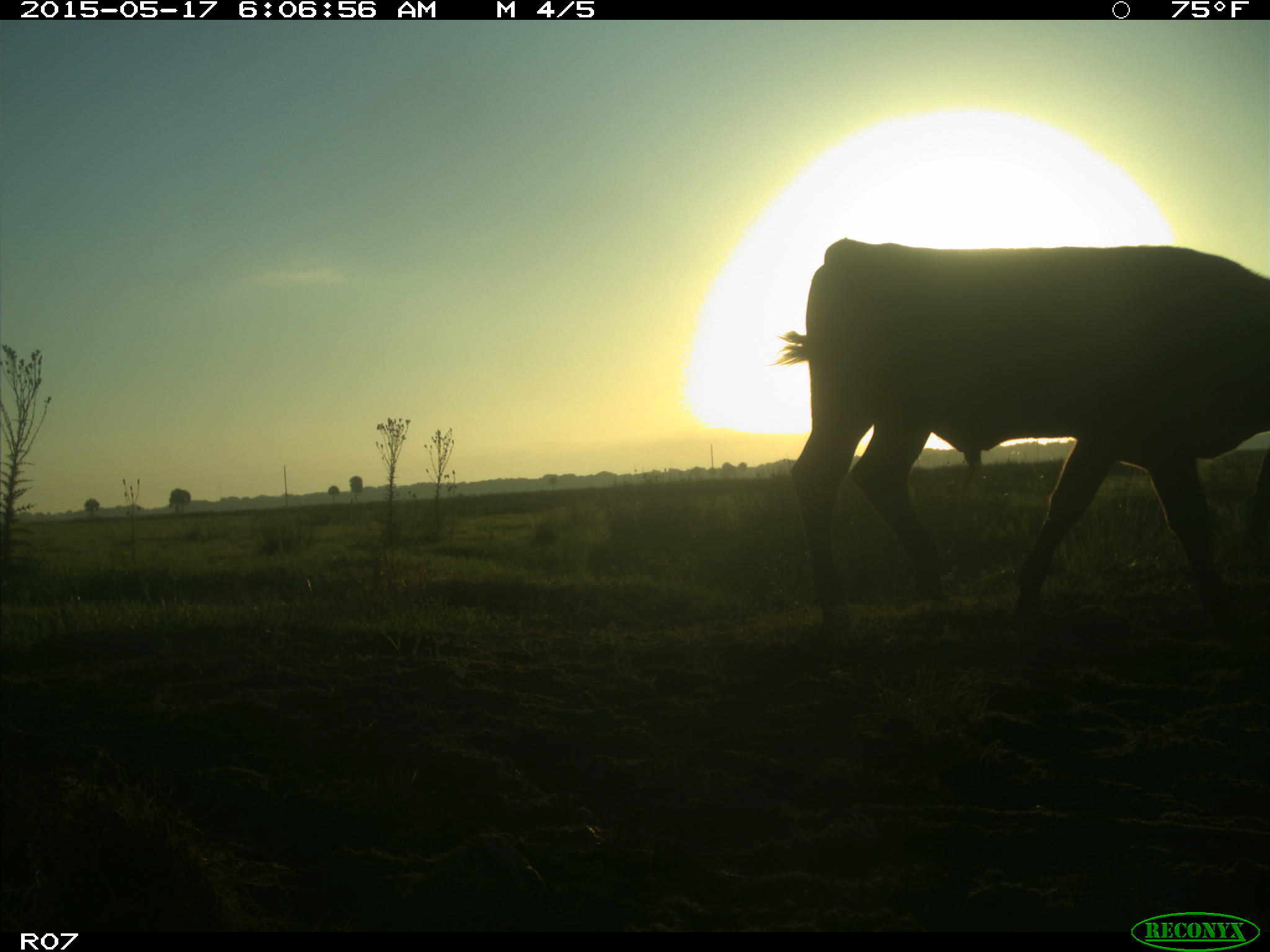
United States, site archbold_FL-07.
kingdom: Animalia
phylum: Chordata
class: Mammalia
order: Artiodactyla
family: Bovidae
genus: Bos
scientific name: Bos taurus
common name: domestic cow